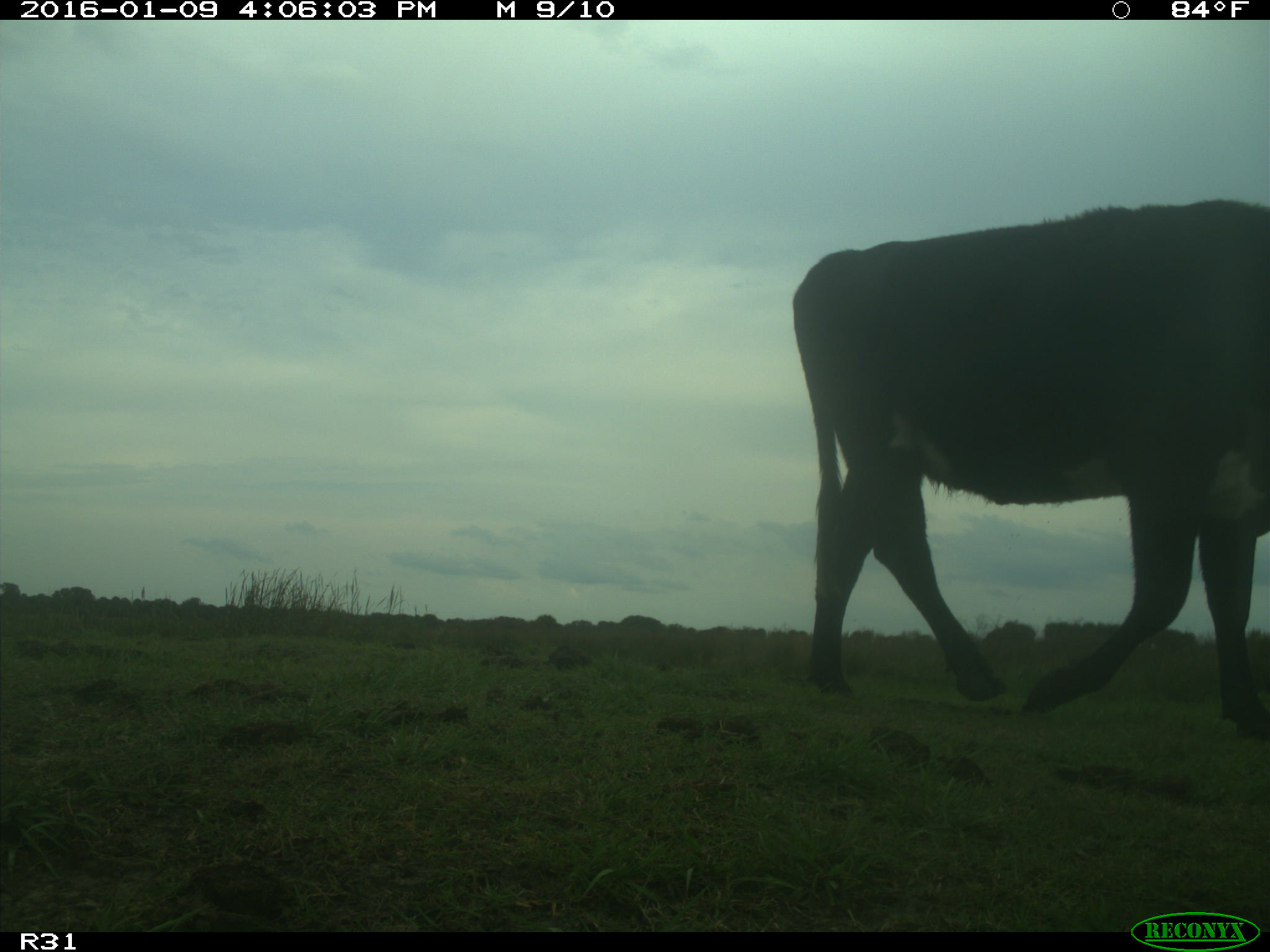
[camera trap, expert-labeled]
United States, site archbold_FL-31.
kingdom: Animalia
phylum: Chordata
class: Mammalia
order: Artiodactyla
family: Bovidae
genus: Bos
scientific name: Bos taurus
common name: domestic cow